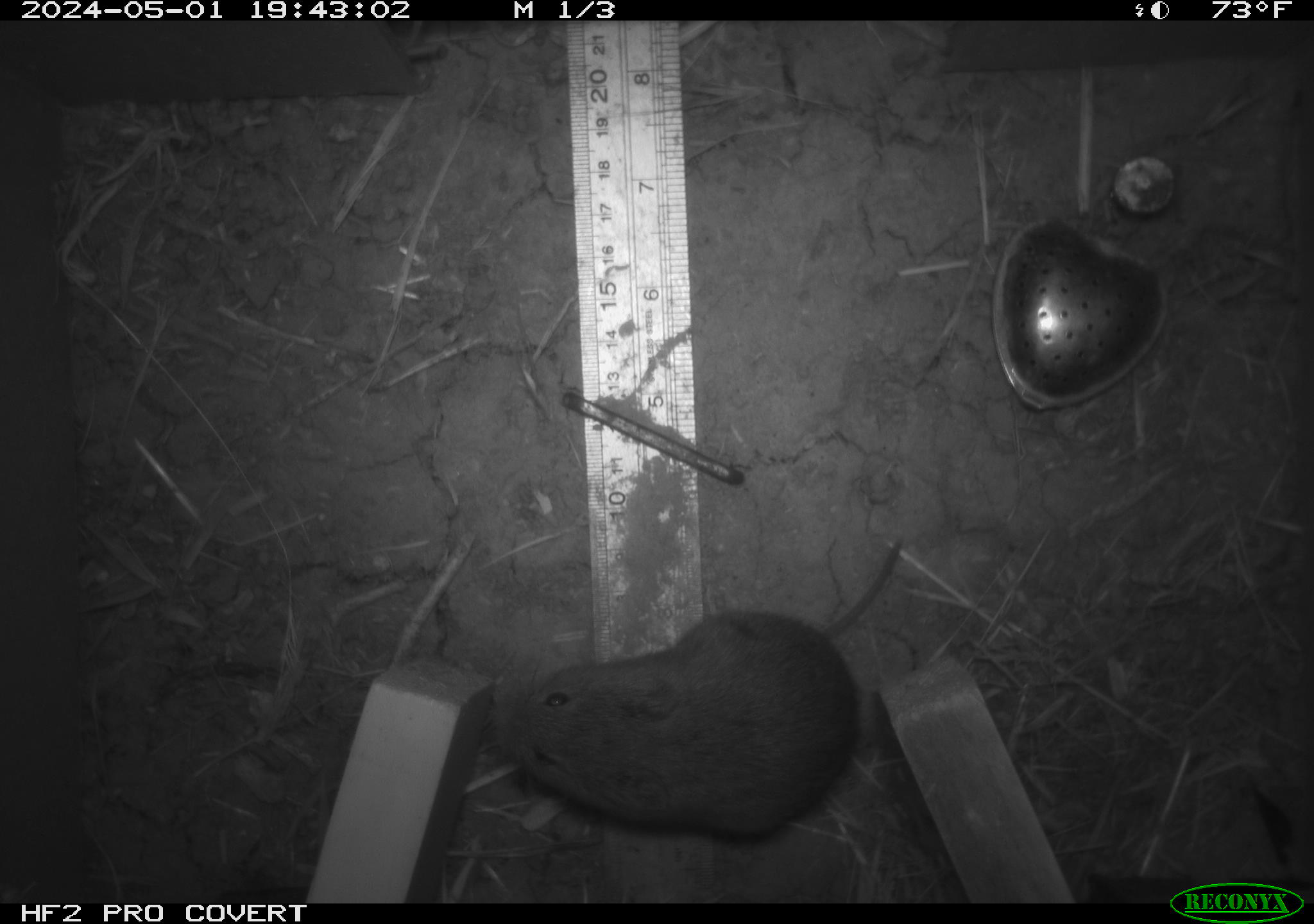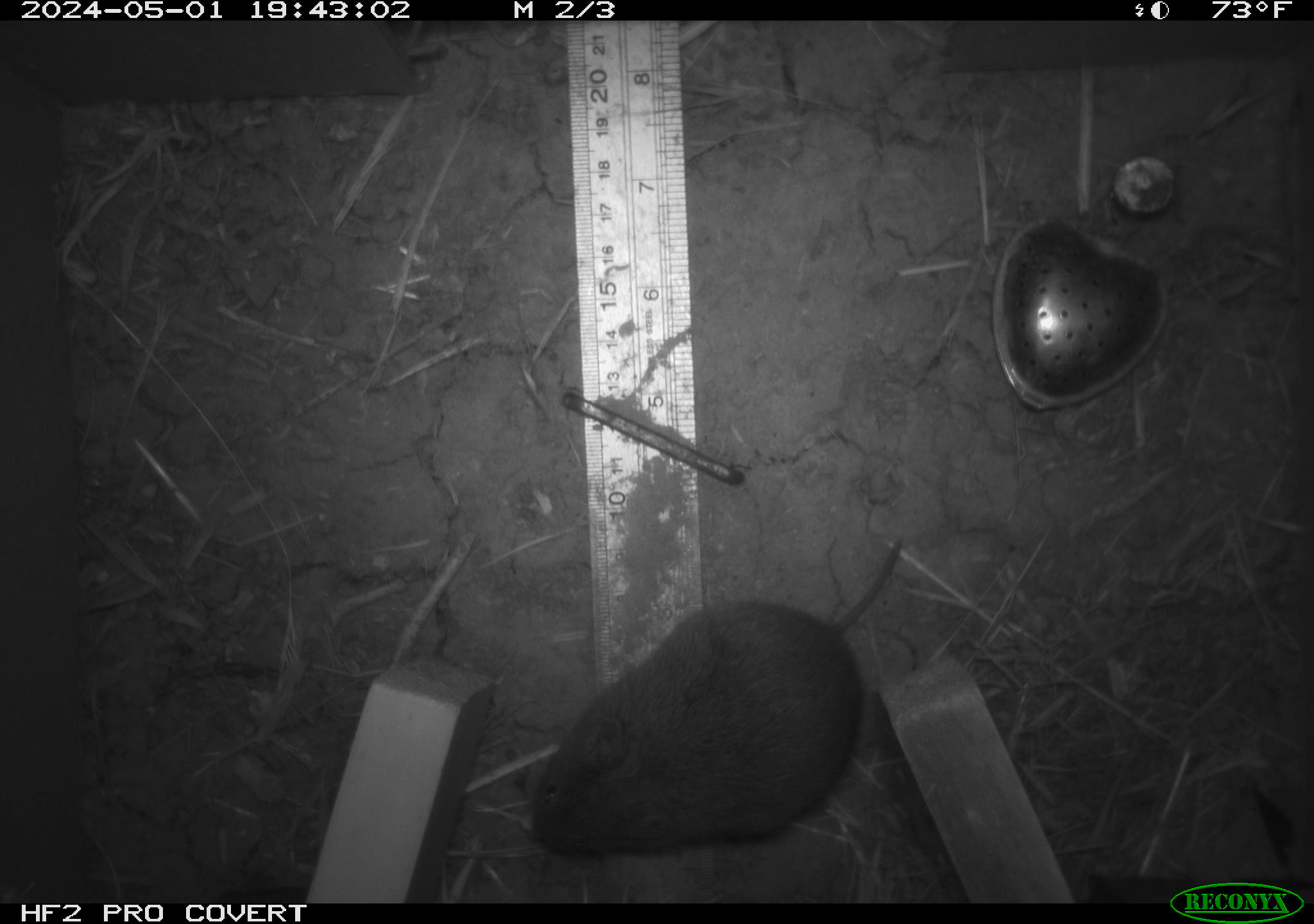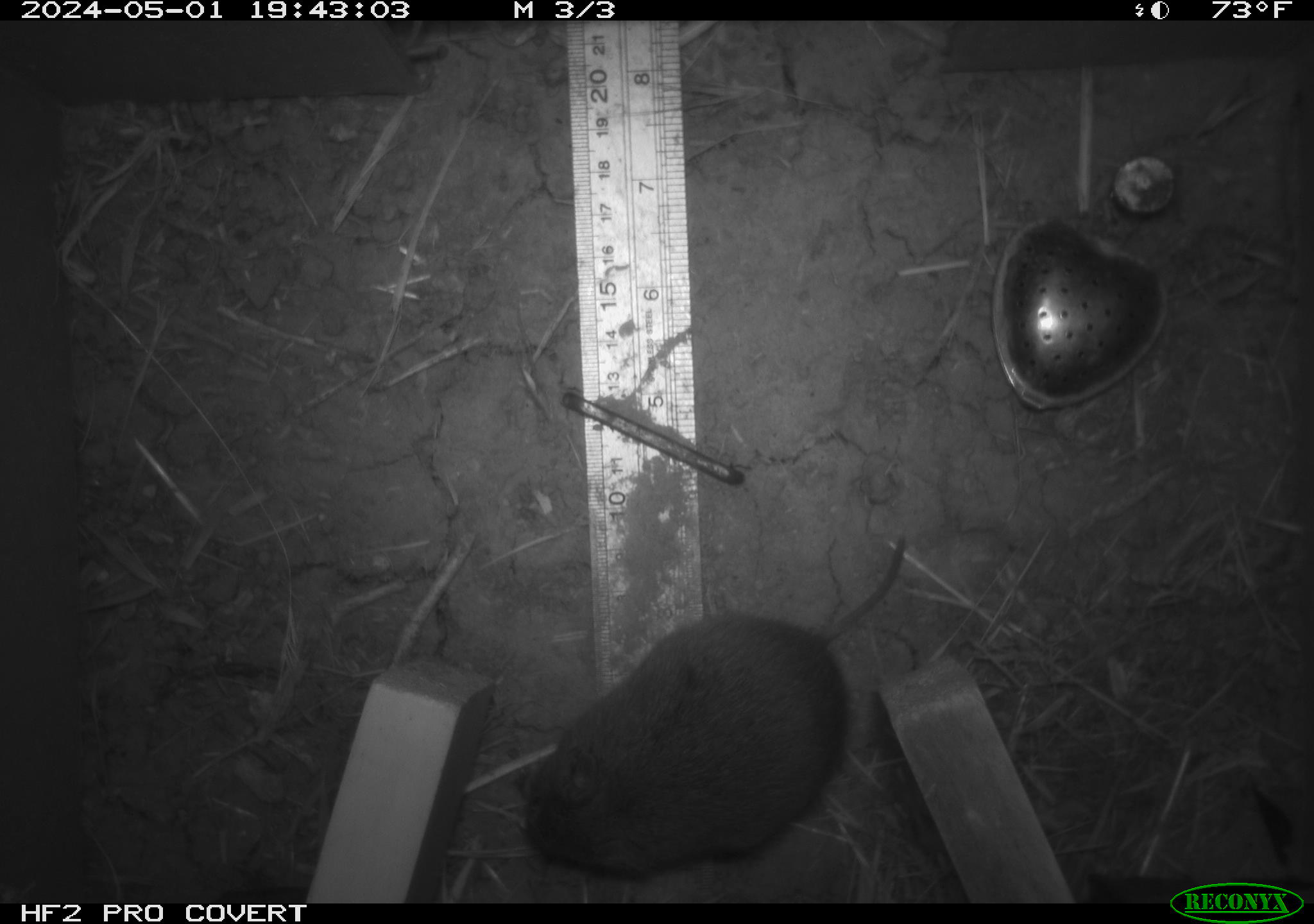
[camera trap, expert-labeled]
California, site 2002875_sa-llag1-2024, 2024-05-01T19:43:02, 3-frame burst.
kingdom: Animalia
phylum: Chordata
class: Mammalia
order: Rodentia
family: Cricetidae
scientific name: Arvicolinae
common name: voles, lemmings, and muskrats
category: arvicolinae subfamily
Arvicolinae subfamily (voles, lemmings, and muskrats) (Arvicolinae).